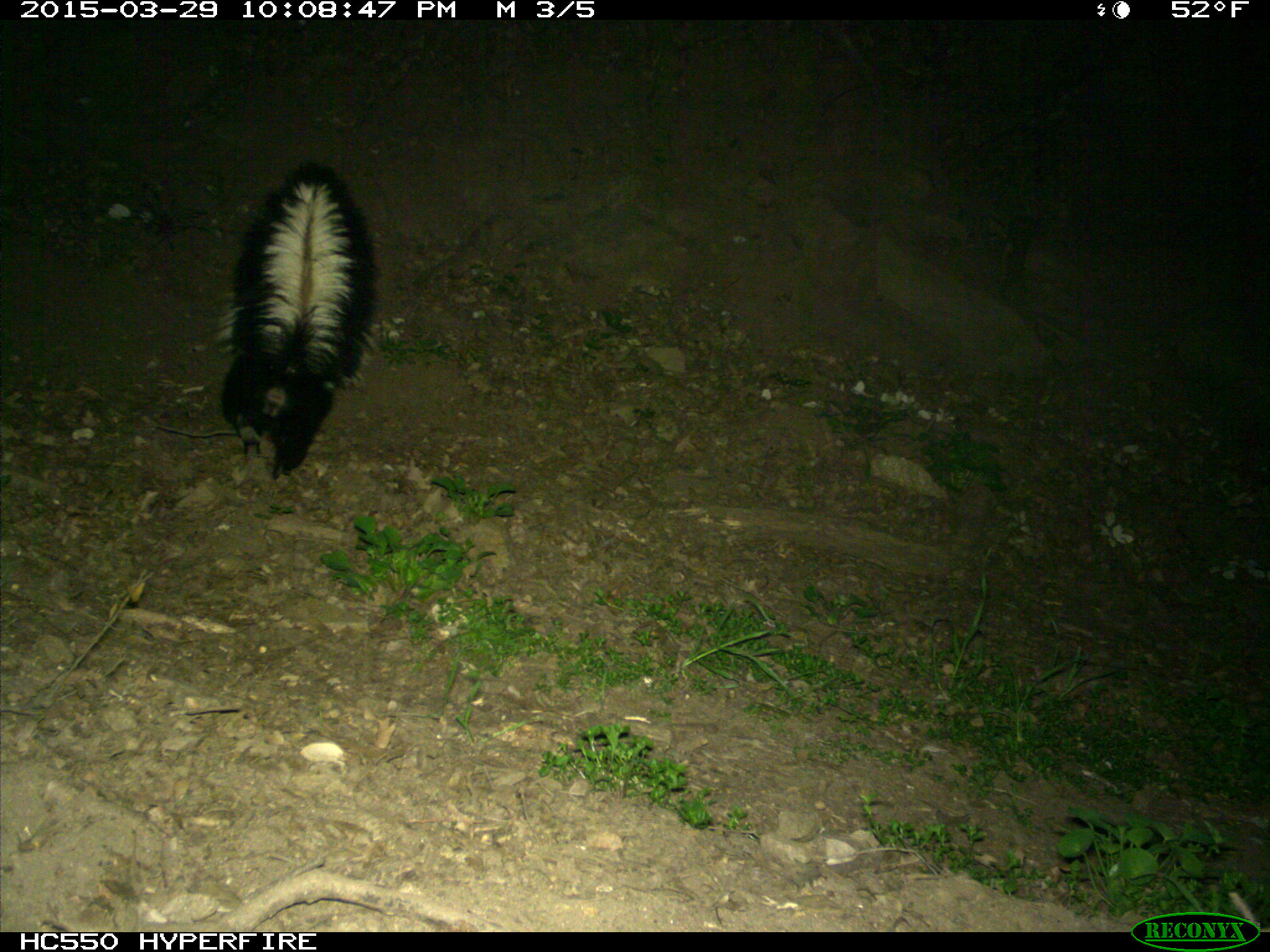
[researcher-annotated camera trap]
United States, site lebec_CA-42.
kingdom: Animalia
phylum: Chordata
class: Mammalia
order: Carnivora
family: Mephitidae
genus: Mephitis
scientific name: Mephitis mephitis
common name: striped skunk